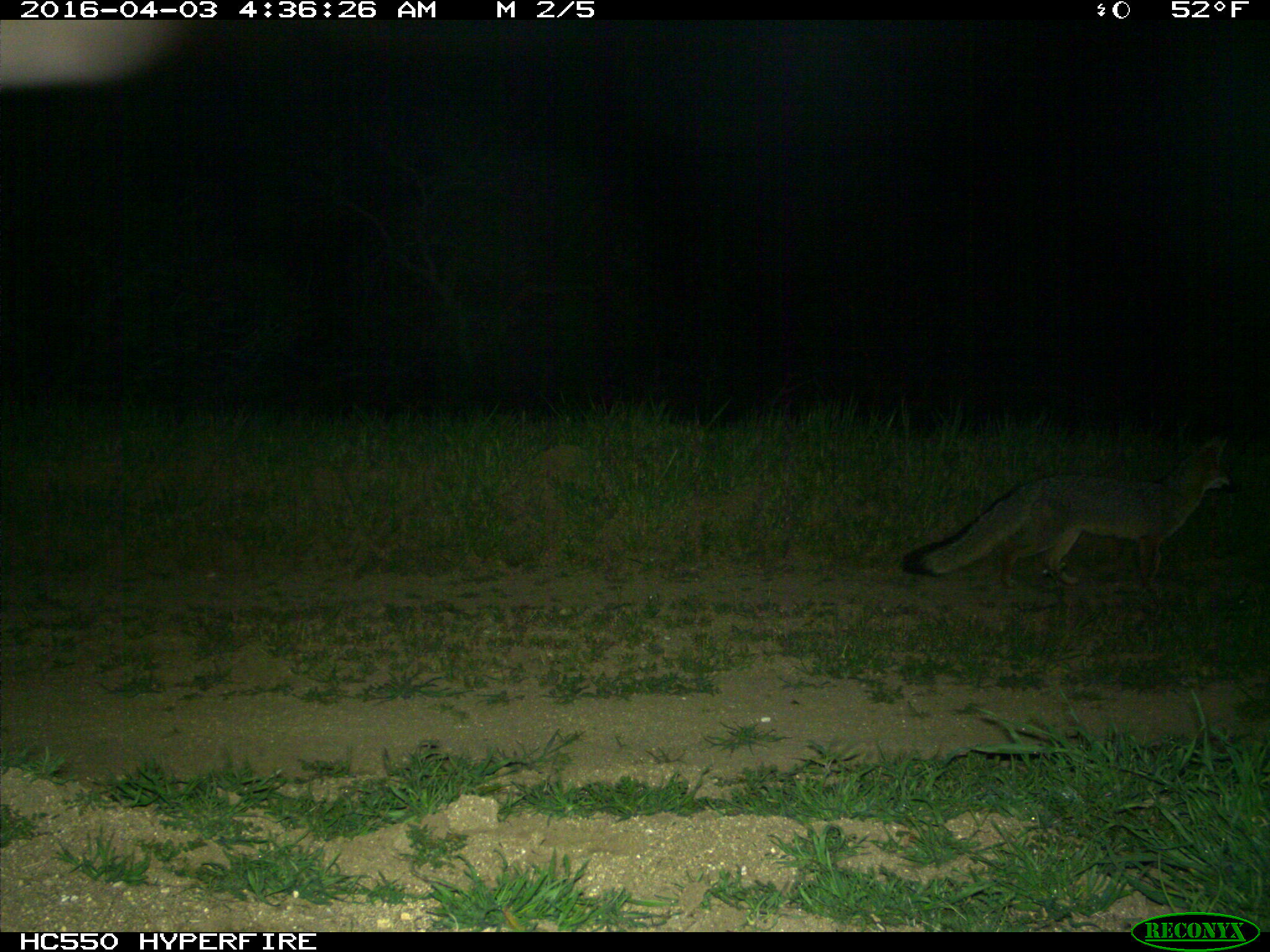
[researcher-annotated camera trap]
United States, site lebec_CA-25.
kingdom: Animalia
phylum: Chordata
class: Mammalia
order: Carnivora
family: Canidae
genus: Urocyon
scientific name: Urocyon cinereoargenteus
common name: gray fox